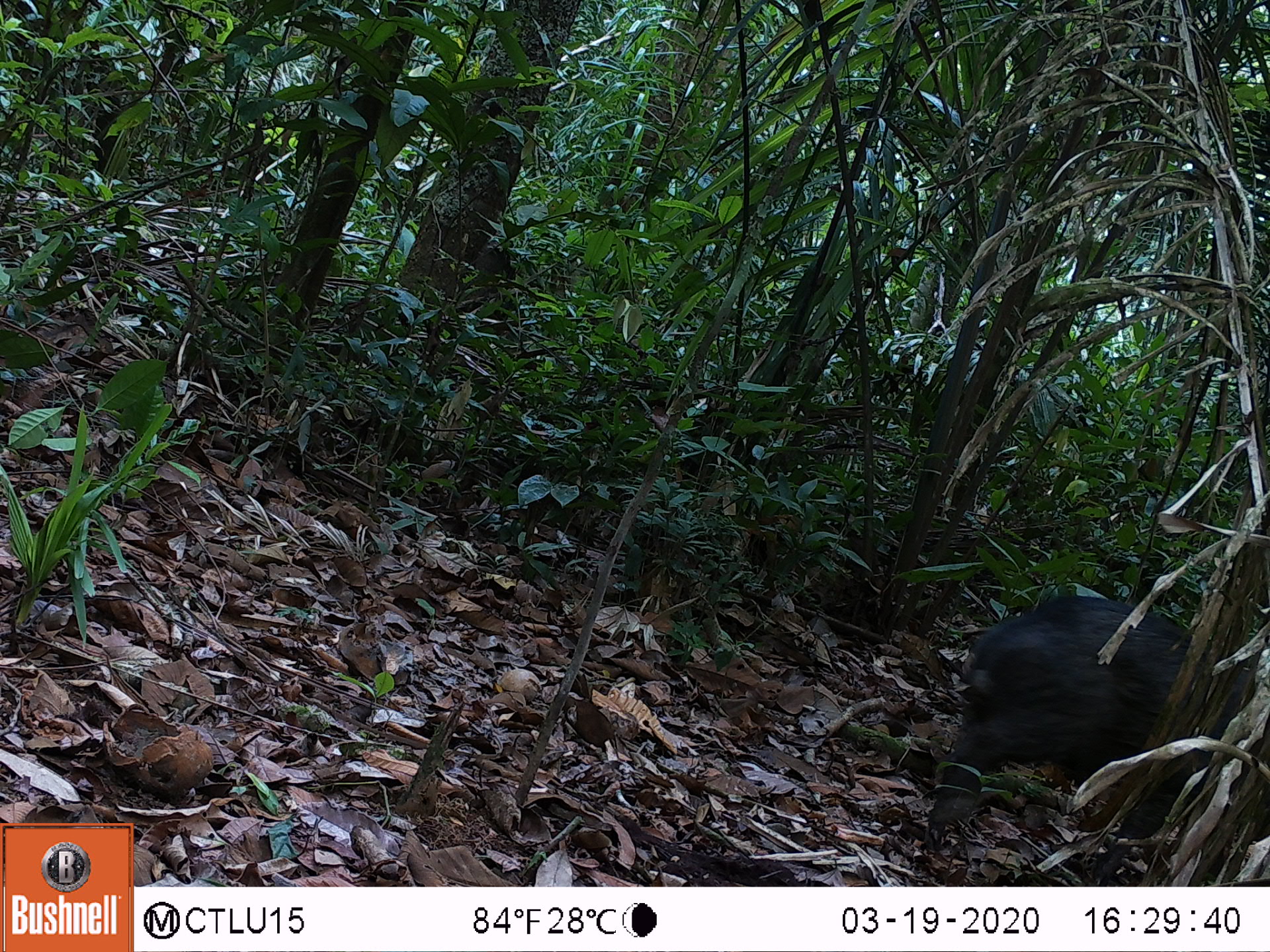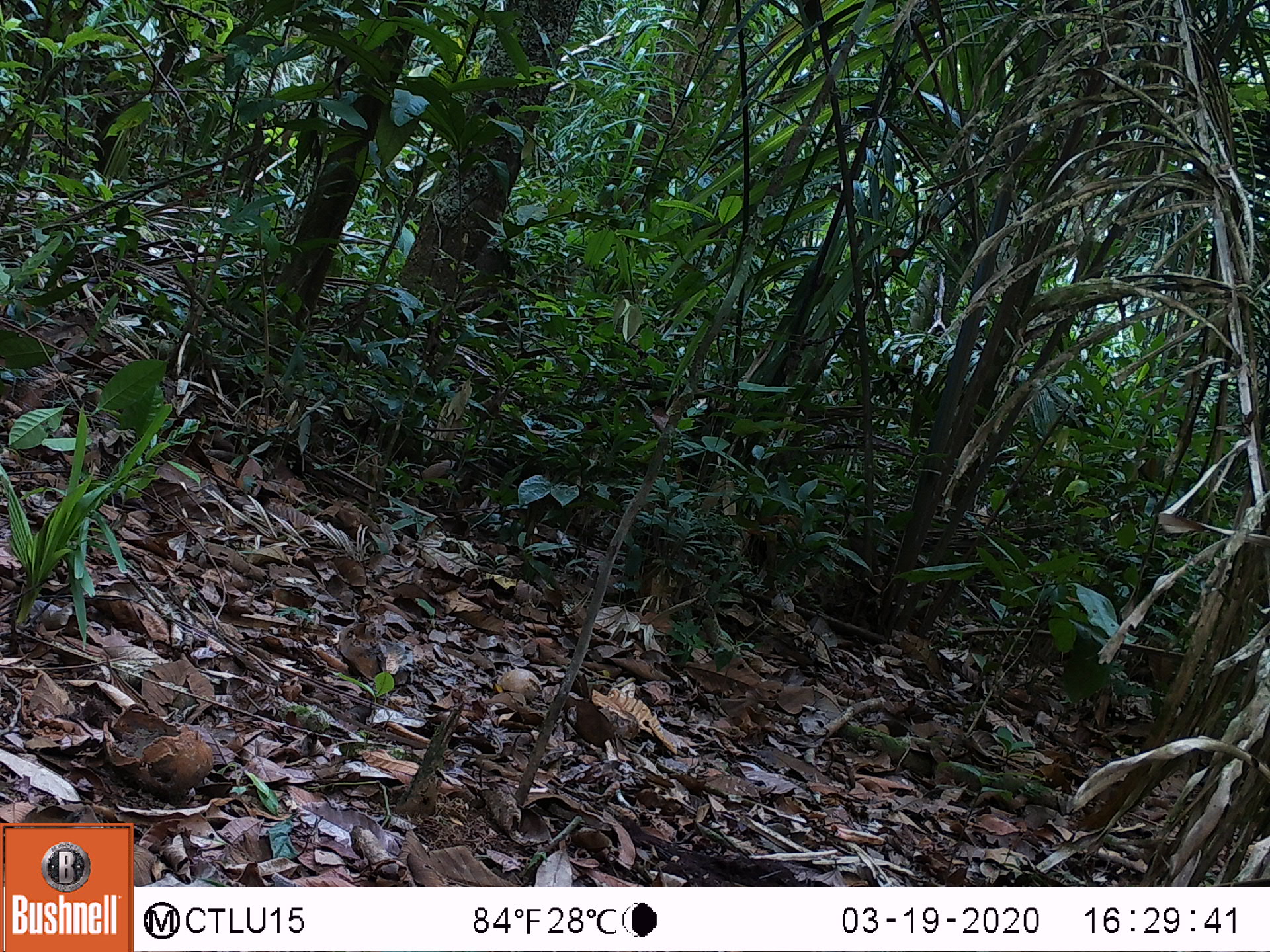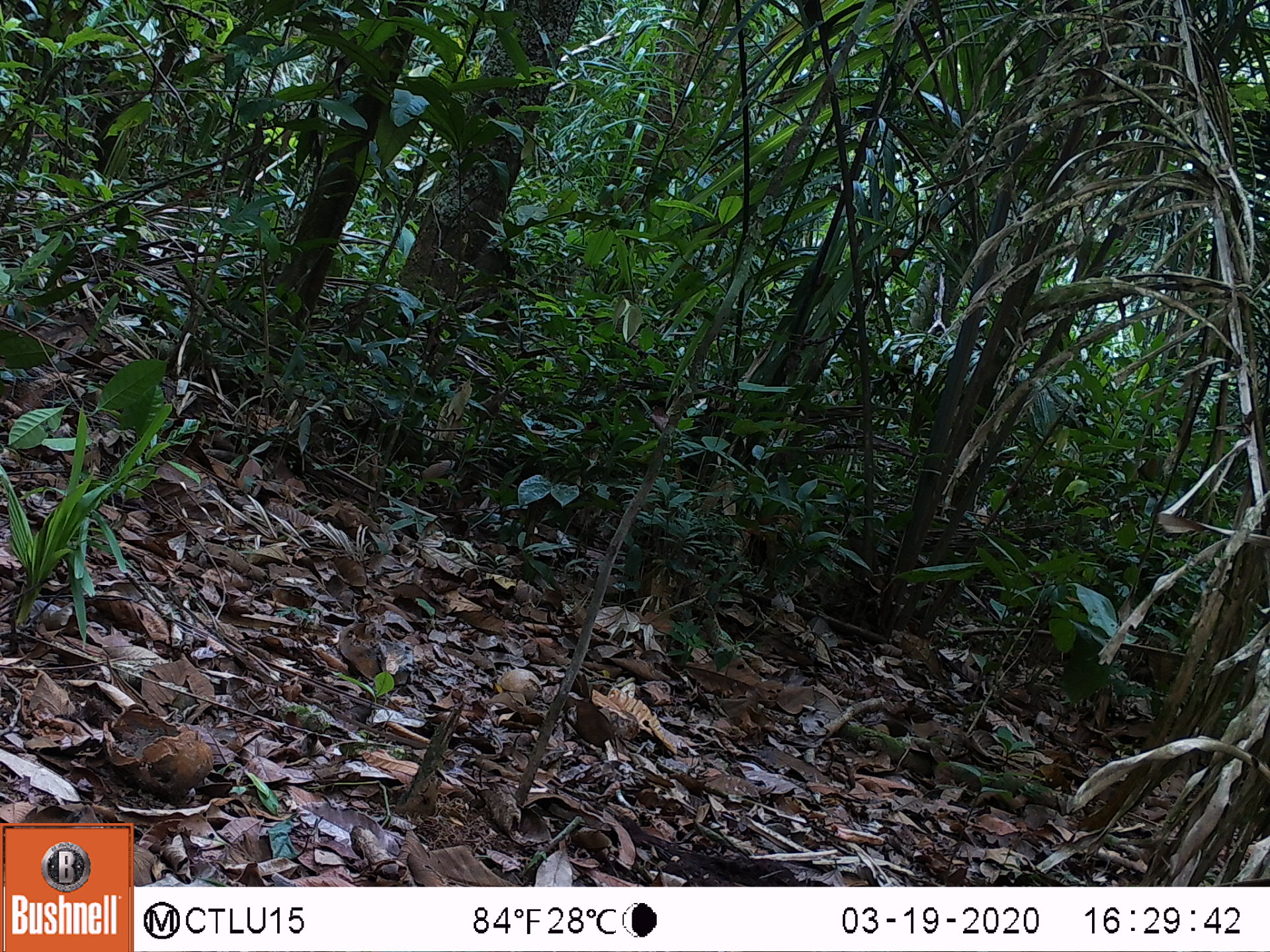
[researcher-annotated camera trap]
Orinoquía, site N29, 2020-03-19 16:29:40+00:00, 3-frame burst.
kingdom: Animalia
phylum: Chordata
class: Mammalia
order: Artiodactyla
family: Tayassuidae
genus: Pecari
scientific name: Pecari tajacu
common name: collared peccary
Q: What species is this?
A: Collared peccary (Pecari tajacu).